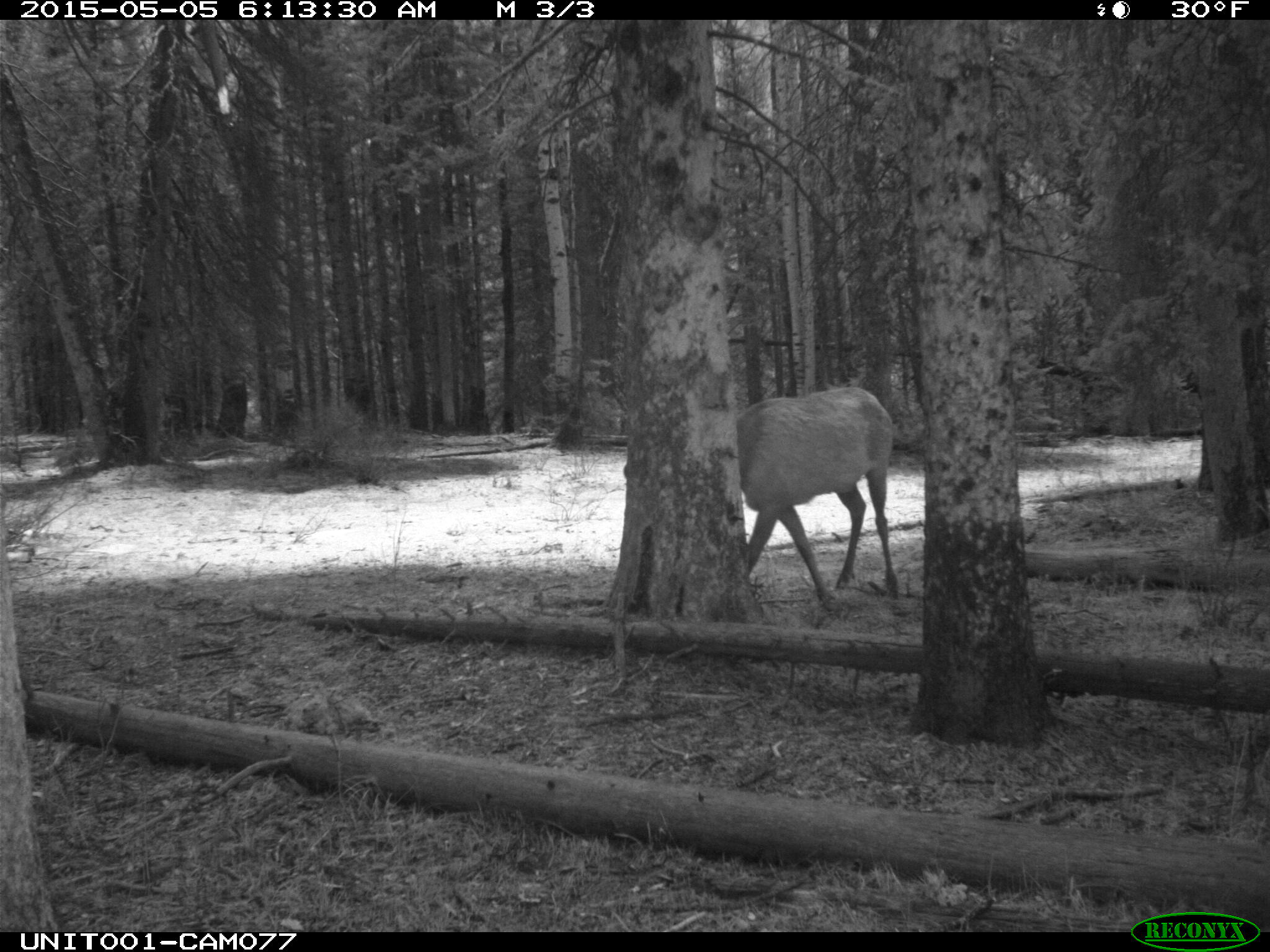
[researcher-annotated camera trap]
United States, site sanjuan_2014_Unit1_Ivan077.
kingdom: Animalia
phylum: Chordata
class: Mammalia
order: Artiodactyla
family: Cervidae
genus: Cervus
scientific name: Cervus elaphus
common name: red deer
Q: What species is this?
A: Cervus elaphus (red deer).